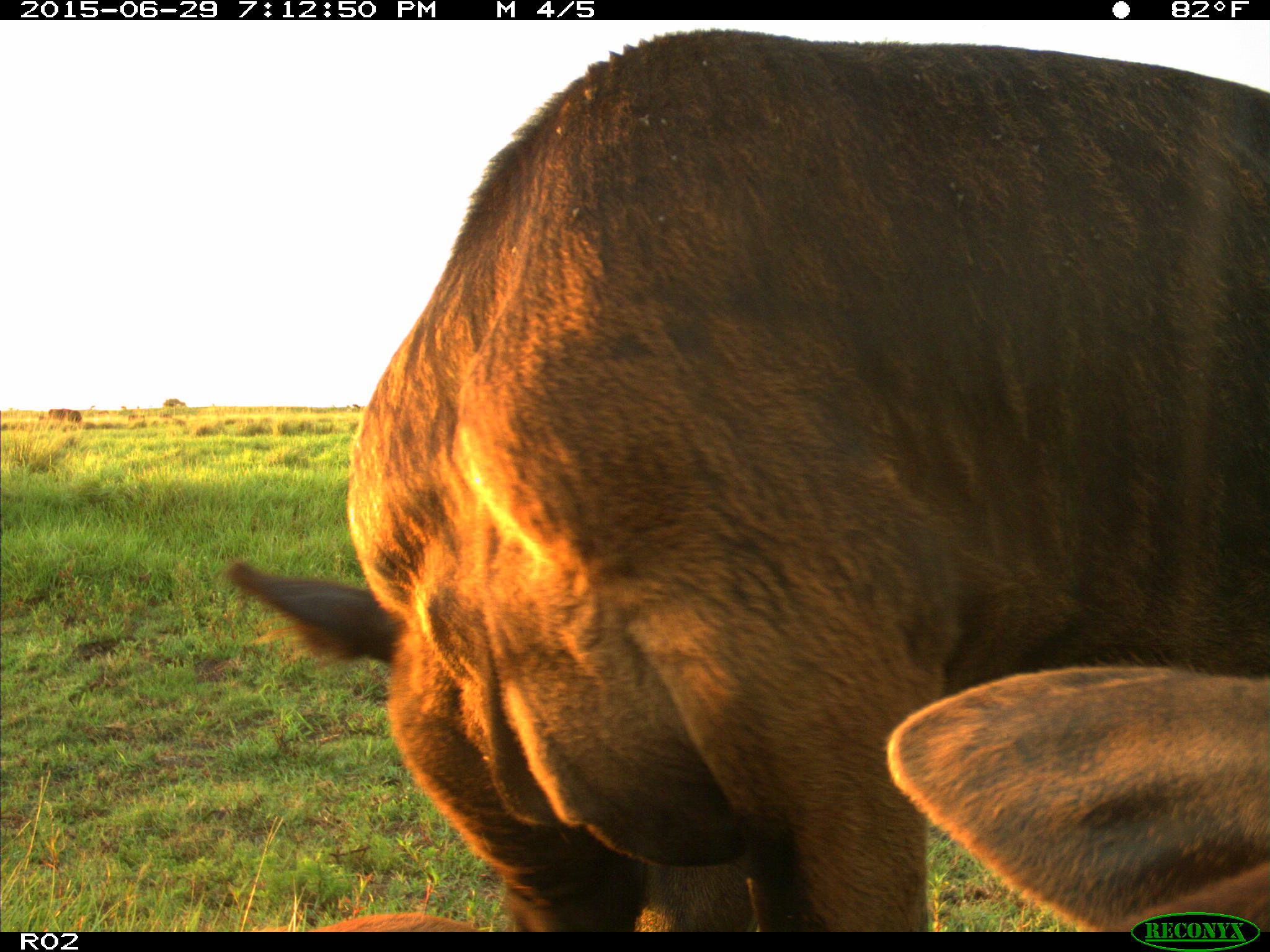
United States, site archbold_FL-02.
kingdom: Animalia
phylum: Chordata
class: Mammalia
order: Artiodactyla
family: Bovidae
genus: Bos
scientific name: Bos taurus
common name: domestic cow